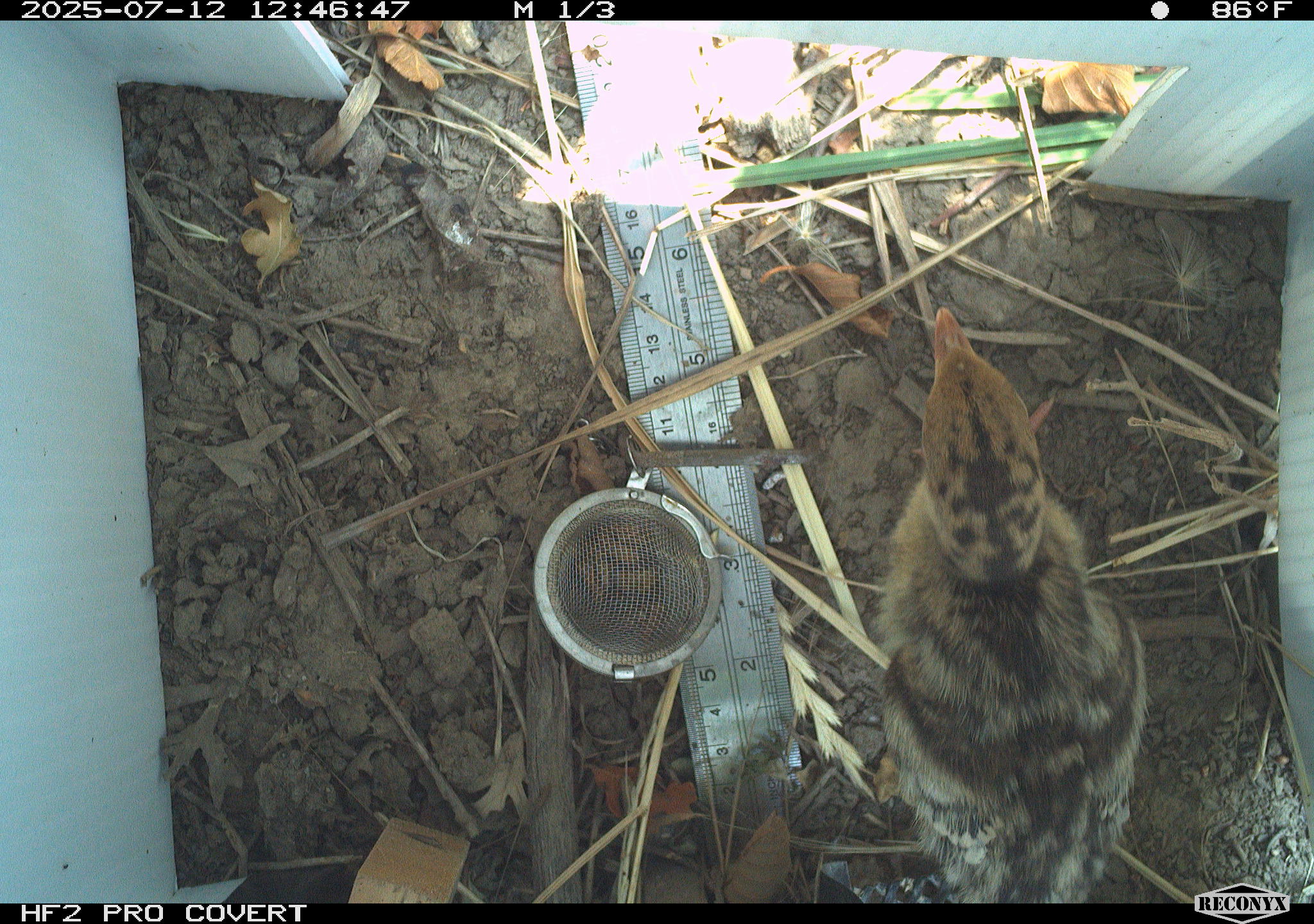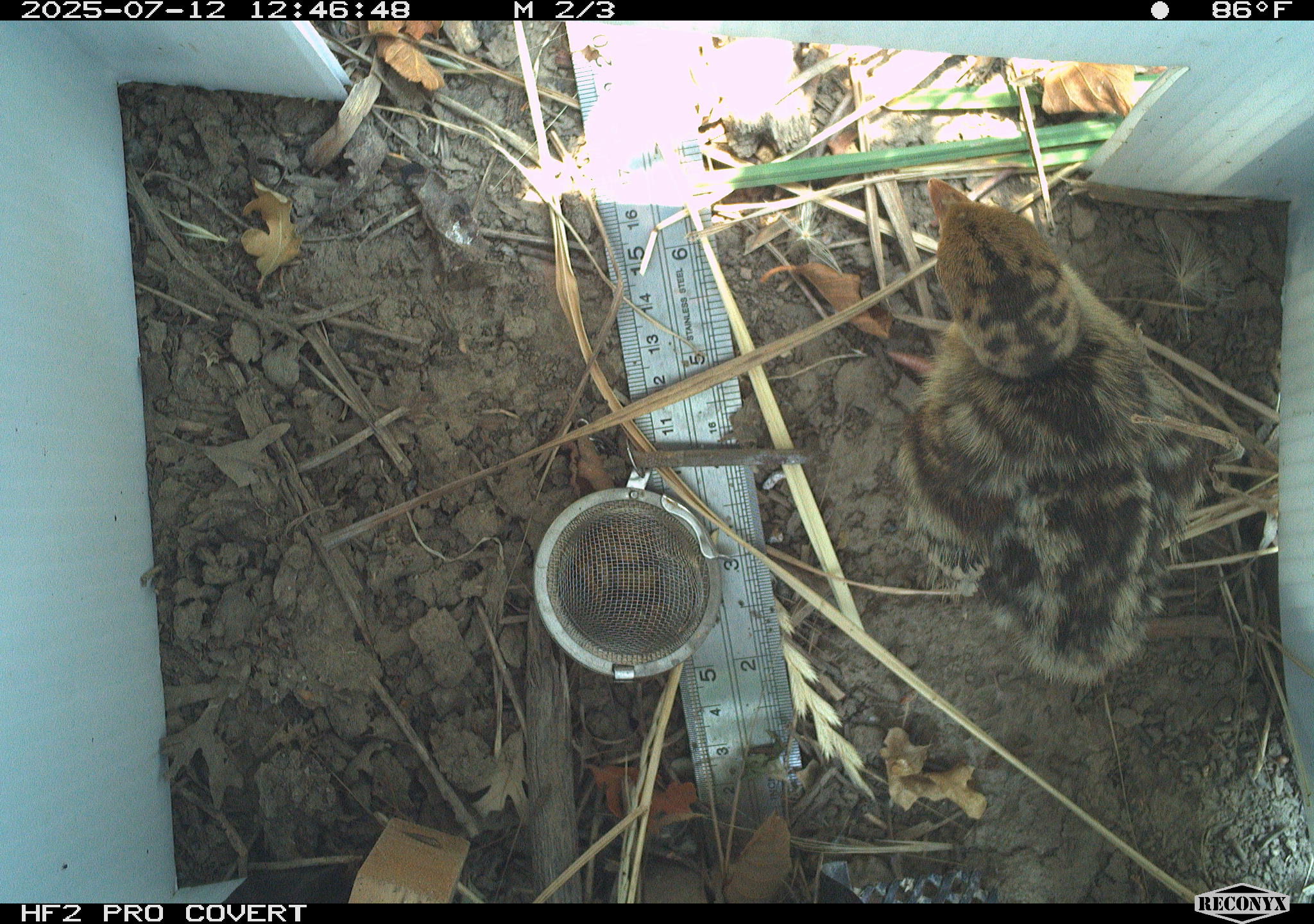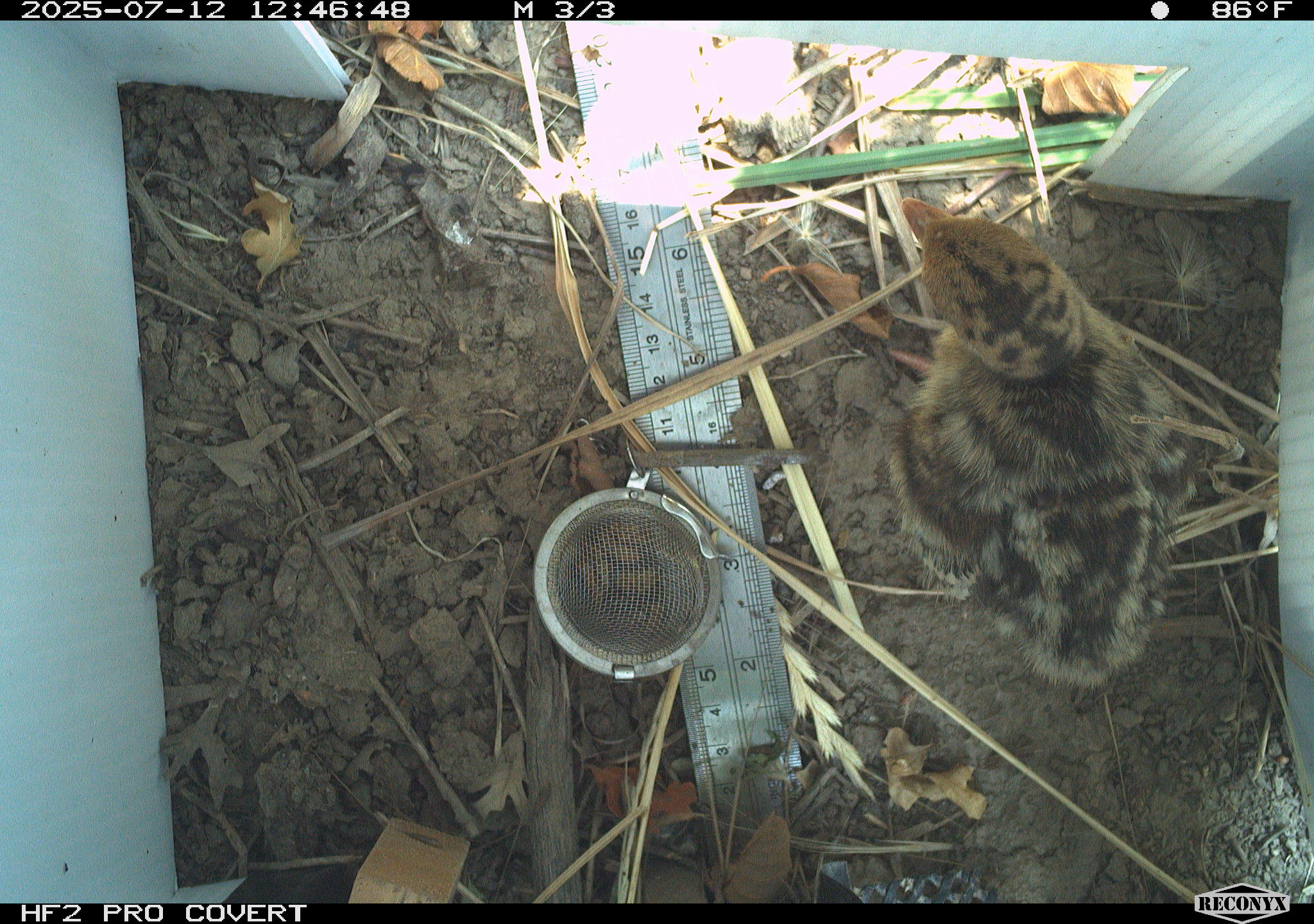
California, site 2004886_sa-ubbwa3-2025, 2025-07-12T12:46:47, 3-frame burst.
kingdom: Animalia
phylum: Chordata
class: Aves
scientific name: Aves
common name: bird